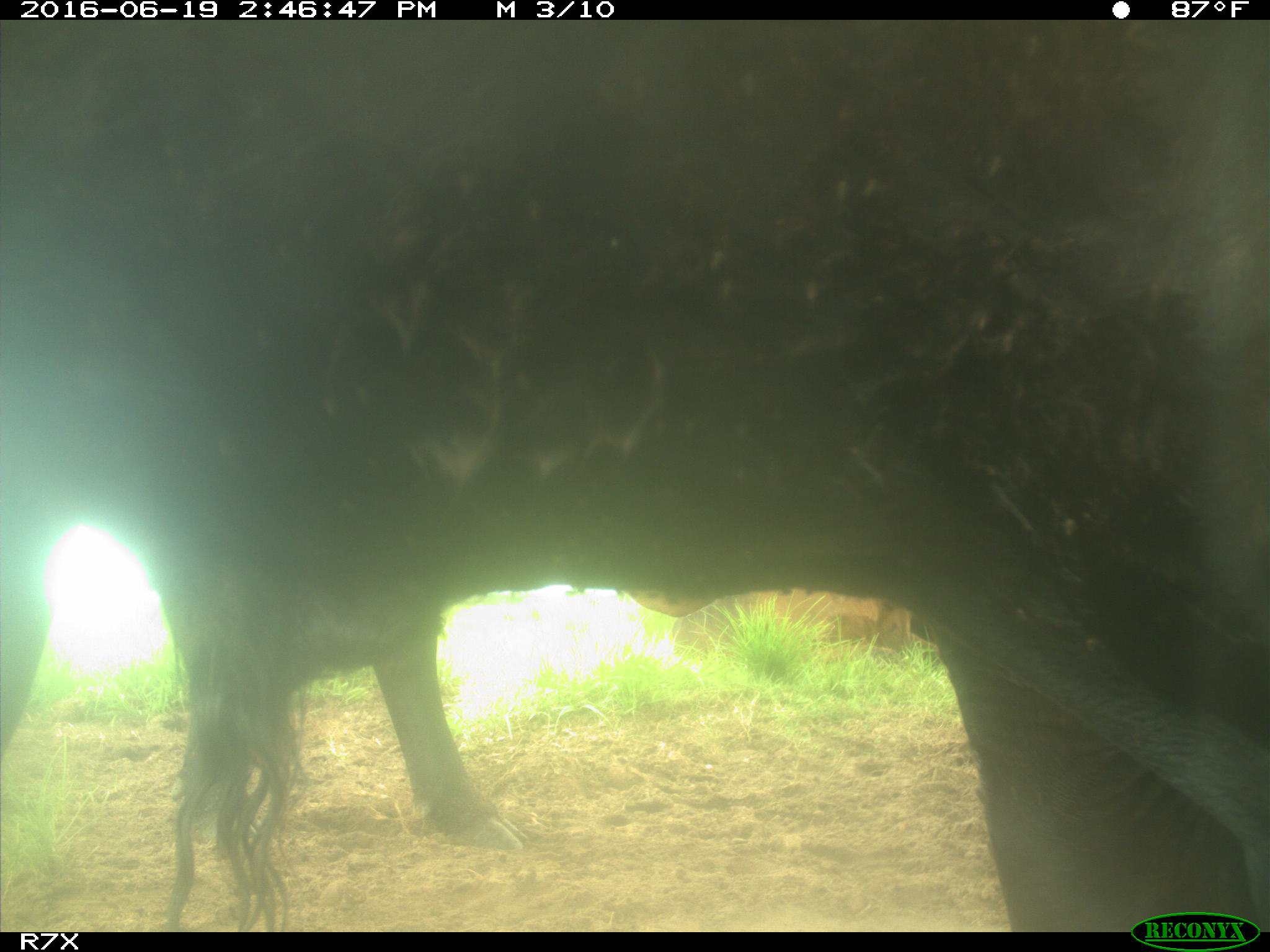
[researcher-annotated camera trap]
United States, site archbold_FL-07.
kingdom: Animalia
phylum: Chordata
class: Mammalia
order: Artiodactyla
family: Bovidae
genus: Bos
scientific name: Bos taurus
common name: domestic cow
Bos taurus (domestic cow).